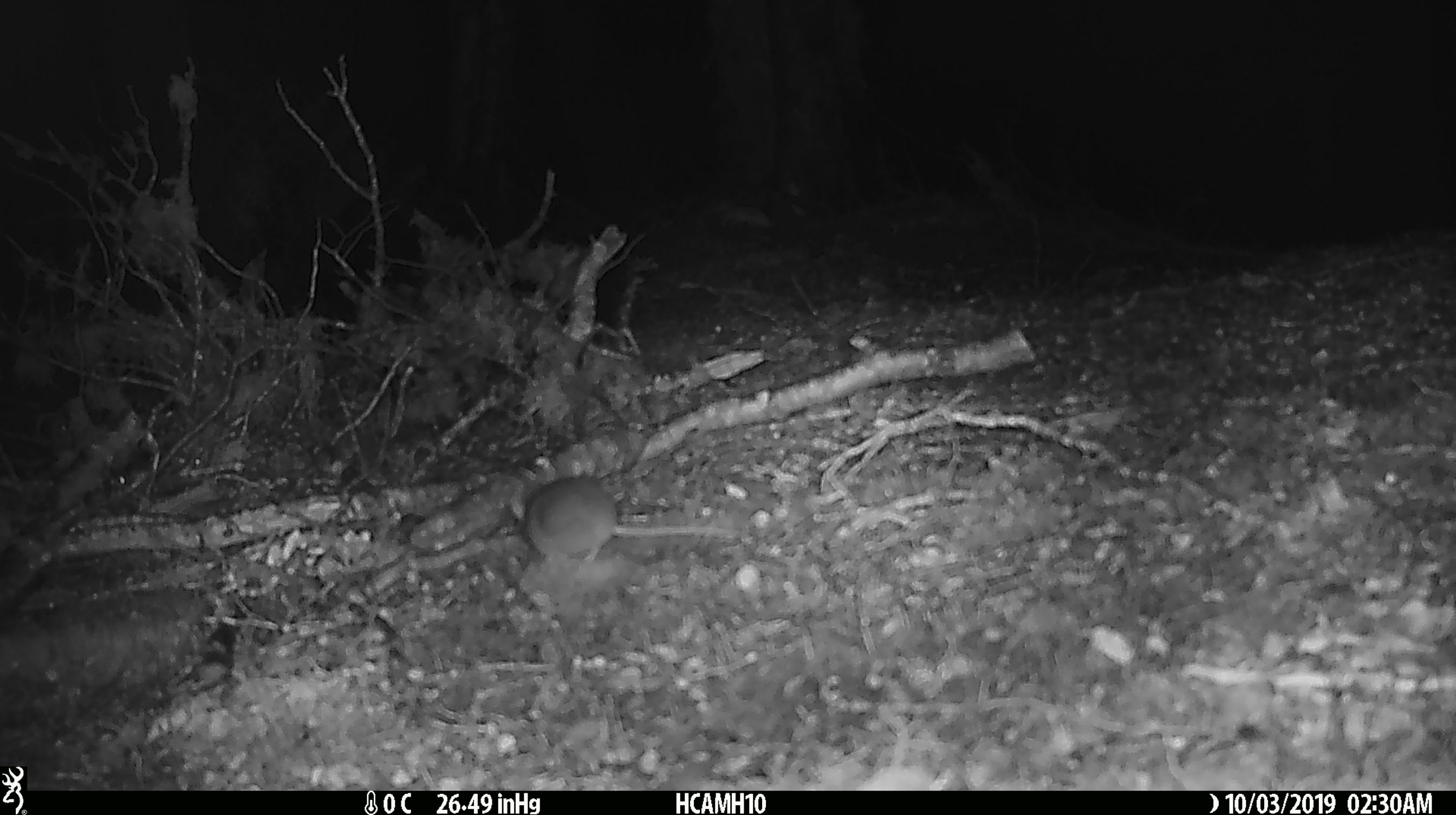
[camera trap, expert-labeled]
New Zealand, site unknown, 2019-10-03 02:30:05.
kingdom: Animalia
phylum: Chordata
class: Mammalia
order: Rodentia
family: Muridae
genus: Mus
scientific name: Mus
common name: mouse